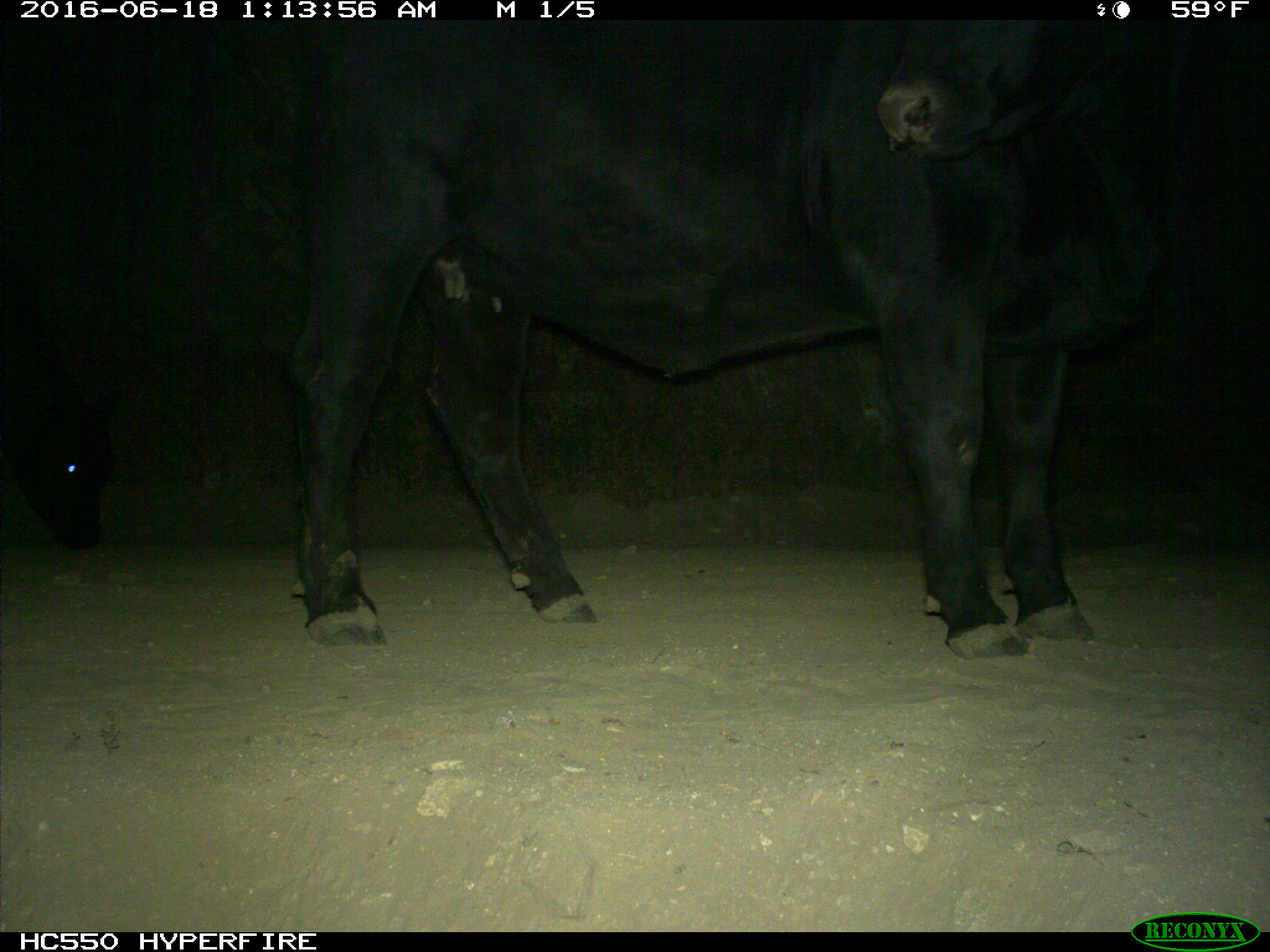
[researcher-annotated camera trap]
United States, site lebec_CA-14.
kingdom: Animalia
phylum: Chordata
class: Mammalia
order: Artiodactyla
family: Bovidae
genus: Bos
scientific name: Bos taurus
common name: domestic cow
Bos taurus (domestic cow).